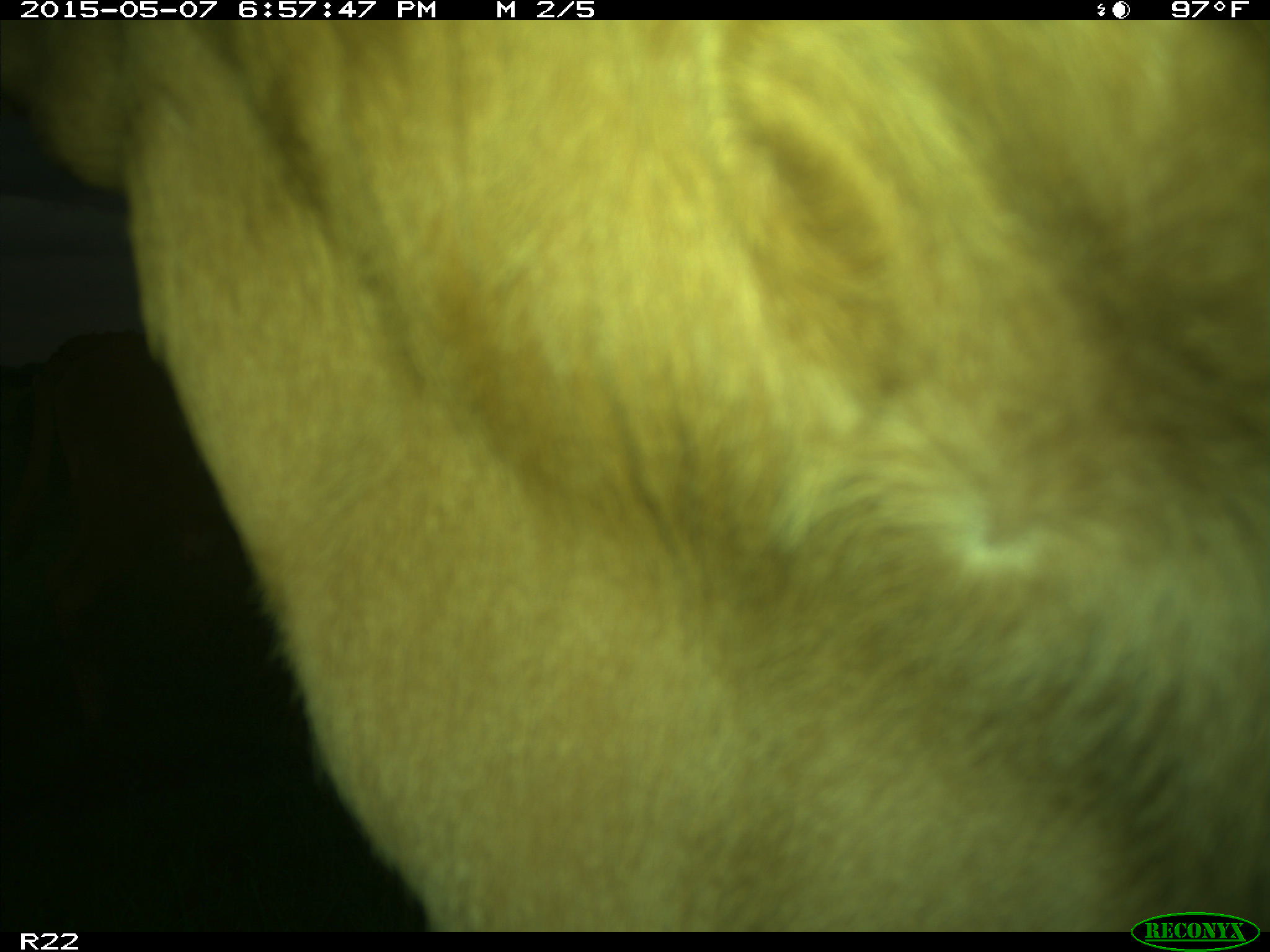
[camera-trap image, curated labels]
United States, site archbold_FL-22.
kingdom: Animalia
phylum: Chordata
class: Mammalia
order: Artiodactyla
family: Bovidae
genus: Bos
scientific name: Bos taurus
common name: domestic cow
Bos taurus (domestic cow).